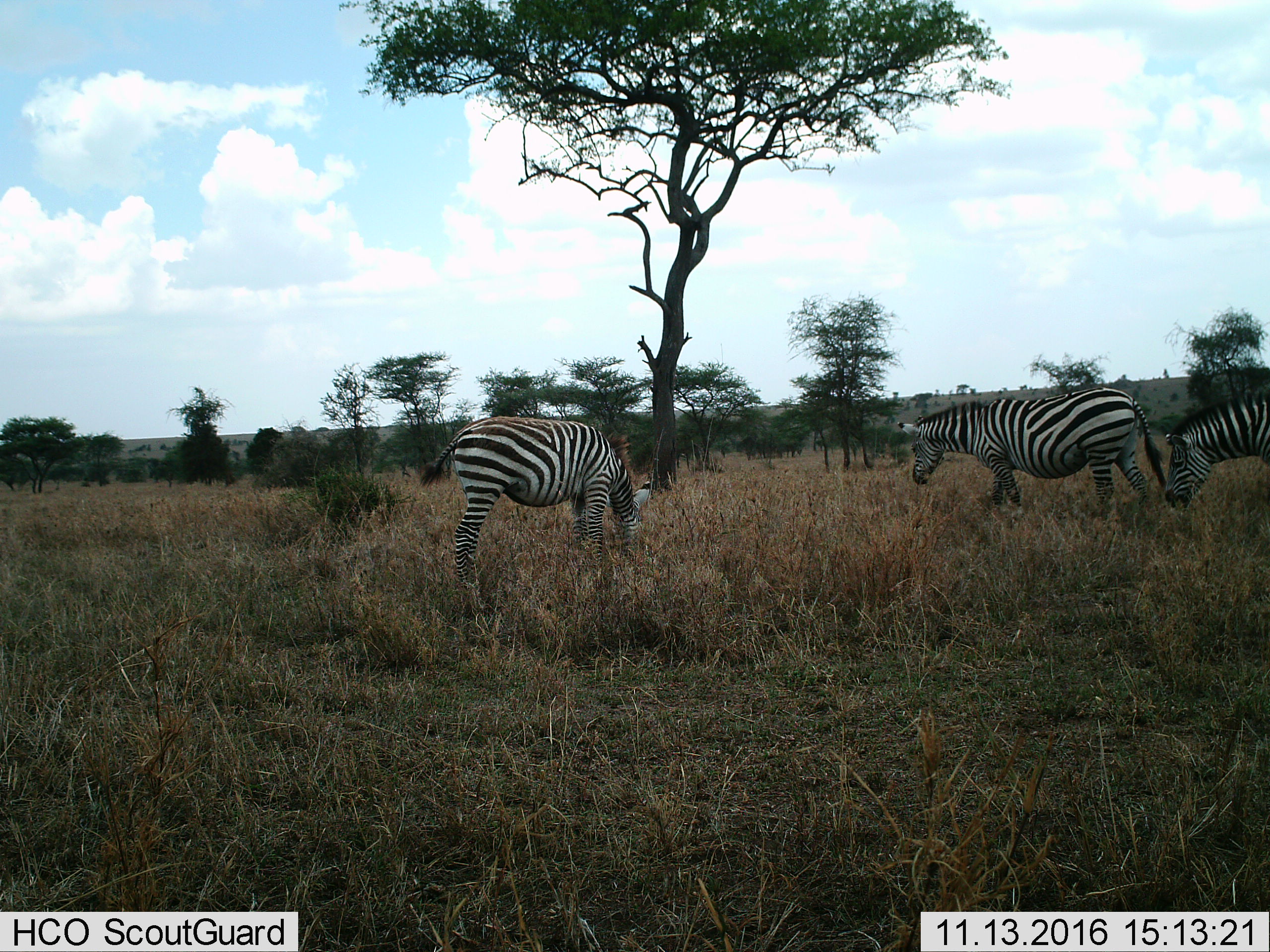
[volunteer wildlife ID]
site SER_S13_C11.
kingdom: Animalia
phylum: Chordata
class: Mammalia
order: Perissodactyla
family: Equidae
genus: Equus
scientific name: Equus quagga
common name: plains zebra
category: zebraplains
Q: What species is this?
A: Zebraplains (plains zebra) (Equus quagga).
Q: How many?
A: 3.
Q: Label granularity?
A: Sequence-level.